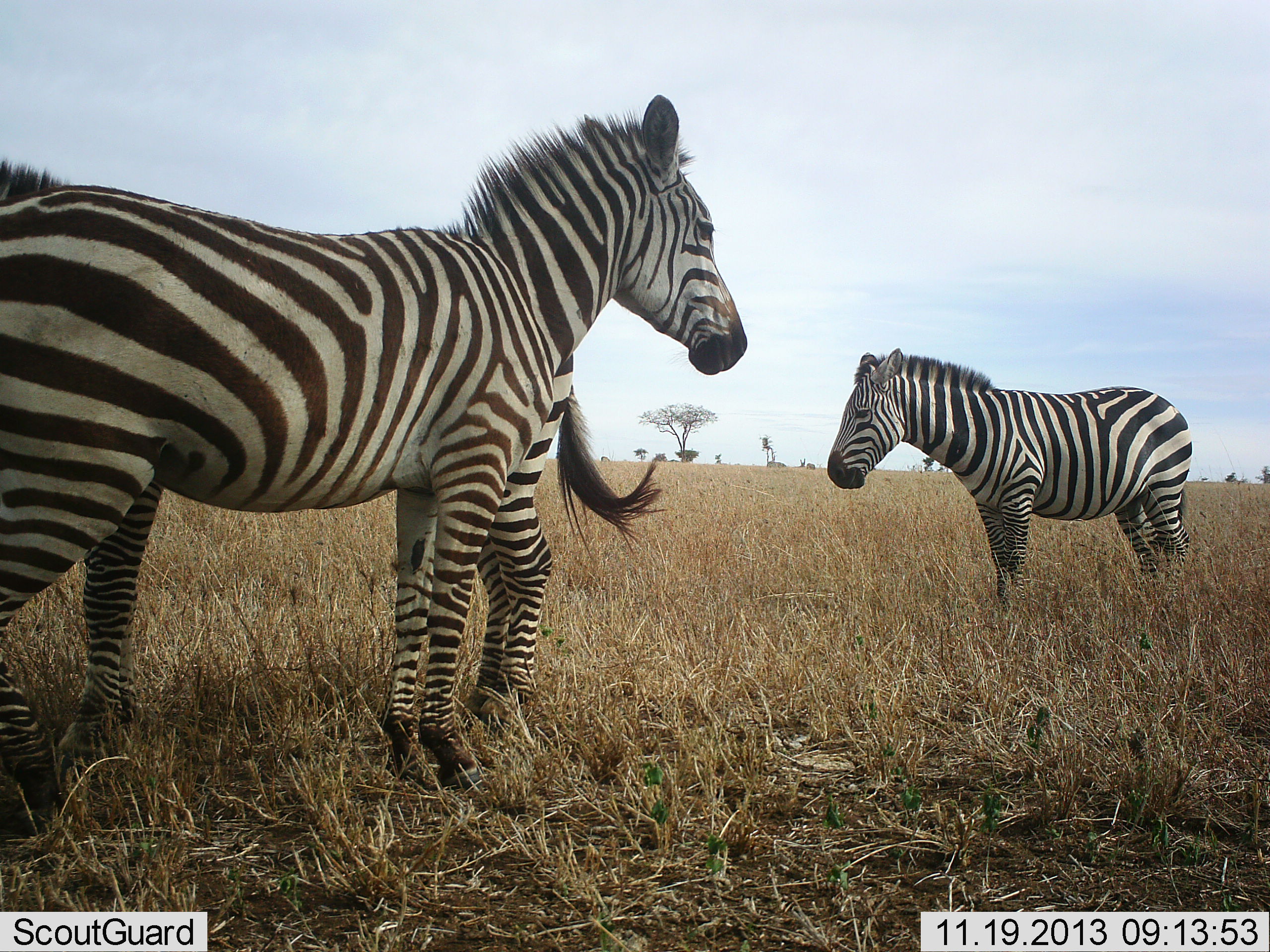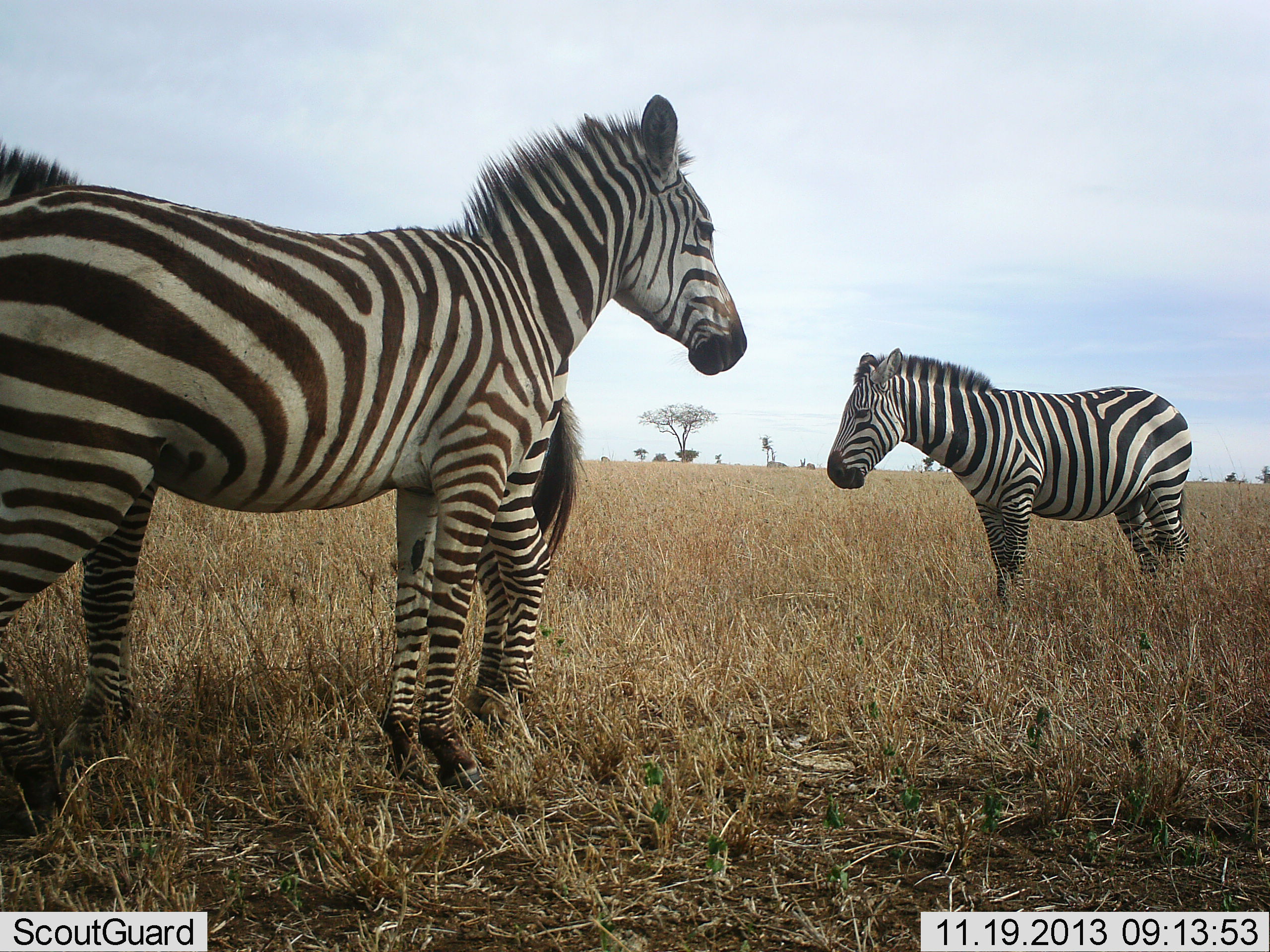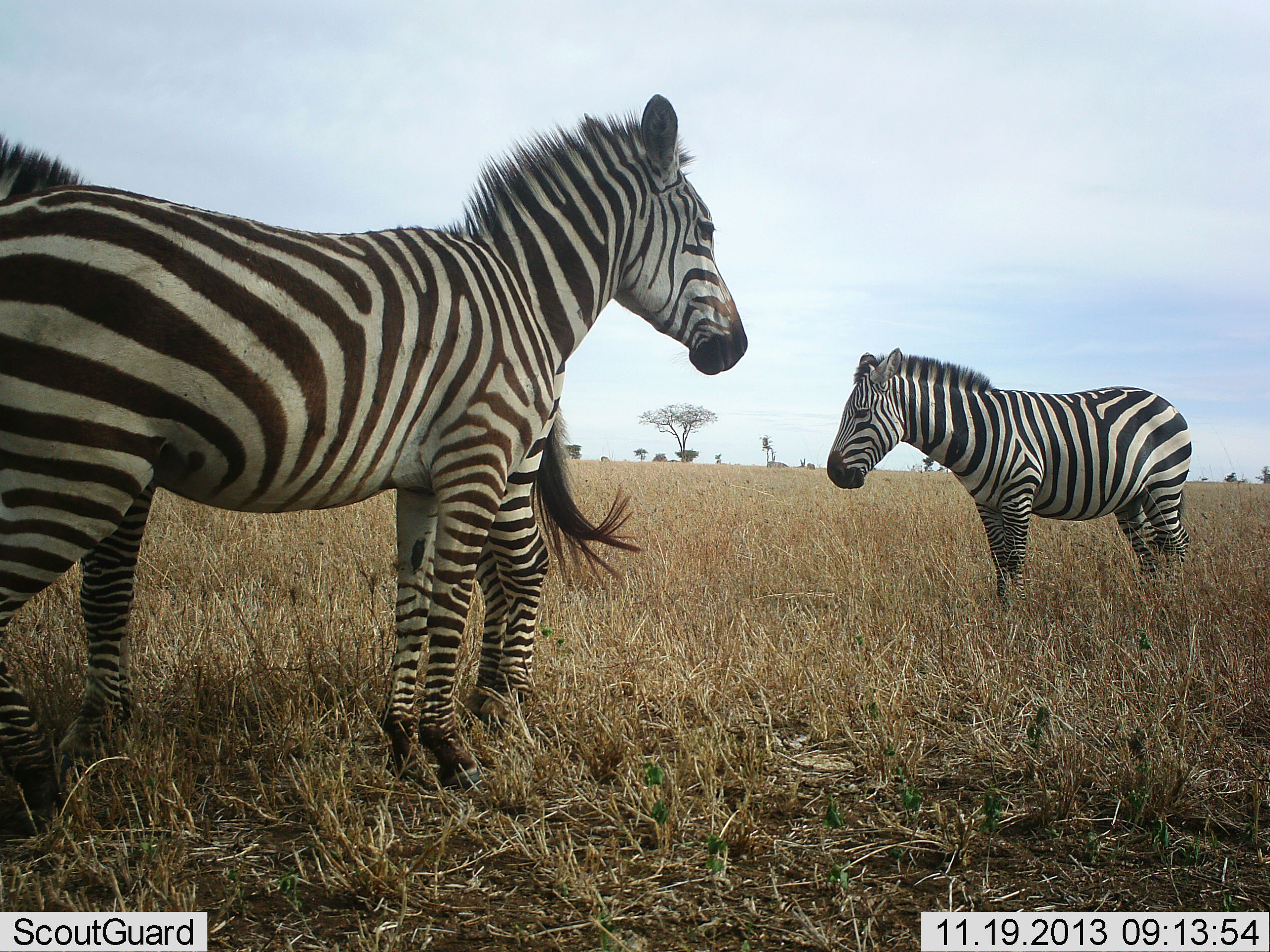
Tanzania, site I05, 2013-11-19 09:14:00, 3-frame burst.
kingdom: Animalia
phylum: Chordata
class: Mammalia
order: Perissodactyla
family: Equidae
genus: Equus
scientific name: Equus quagga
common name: plains zebra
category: zebra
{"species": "zebra (plains zebra) (Equus quagga)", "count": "3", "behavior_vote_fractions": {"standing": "100%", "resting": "0%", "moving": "0%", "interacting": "0%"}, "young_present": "0%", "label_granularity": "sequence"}